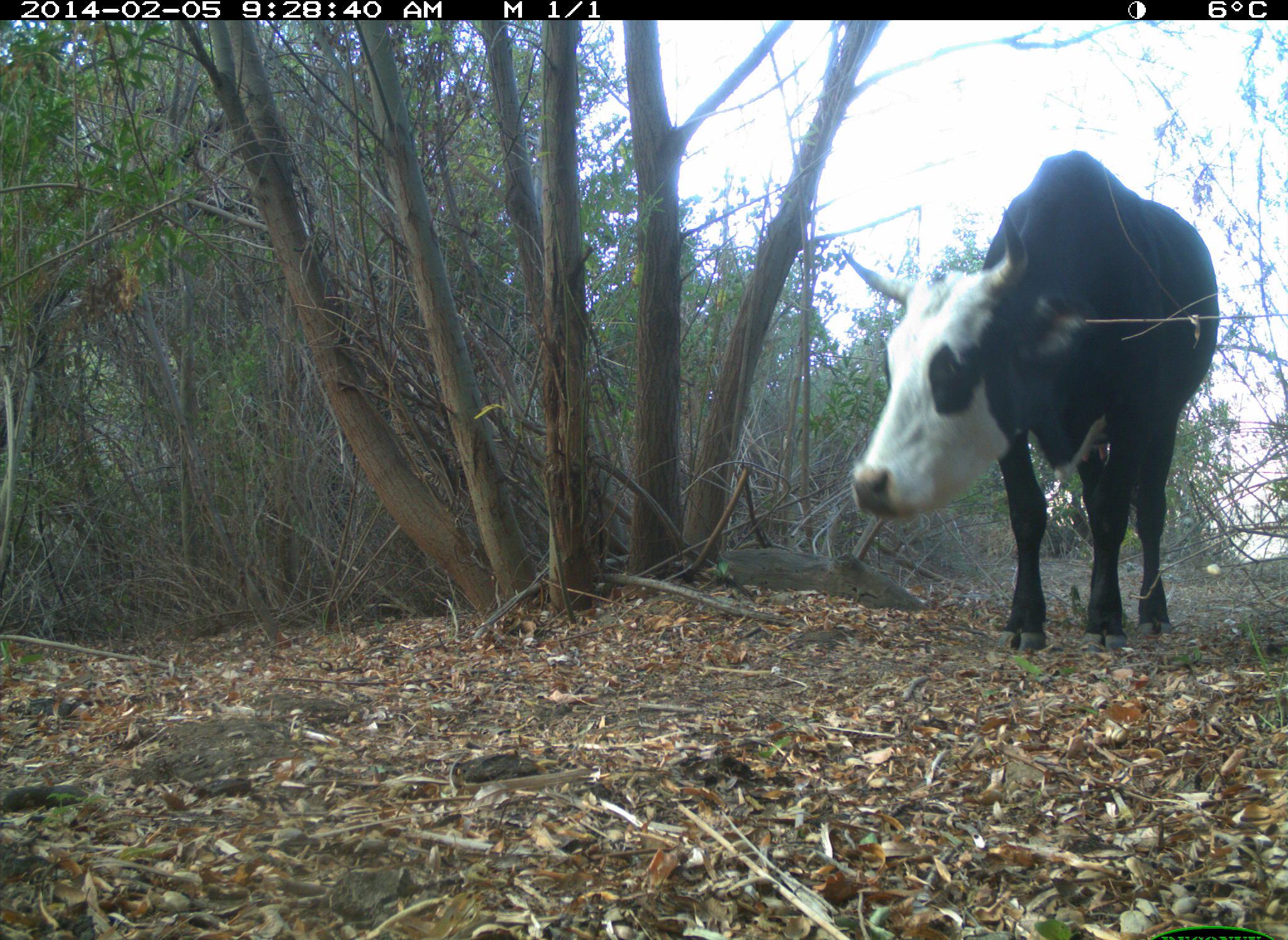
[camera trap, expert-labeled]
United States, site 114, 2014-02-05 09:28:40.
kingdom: Animalia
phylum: Chordata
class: Mammalia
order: Artiodactyla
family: Bovidae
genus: Bos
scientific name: Bos taurus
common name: cow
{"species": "cow (Bos taurus)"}